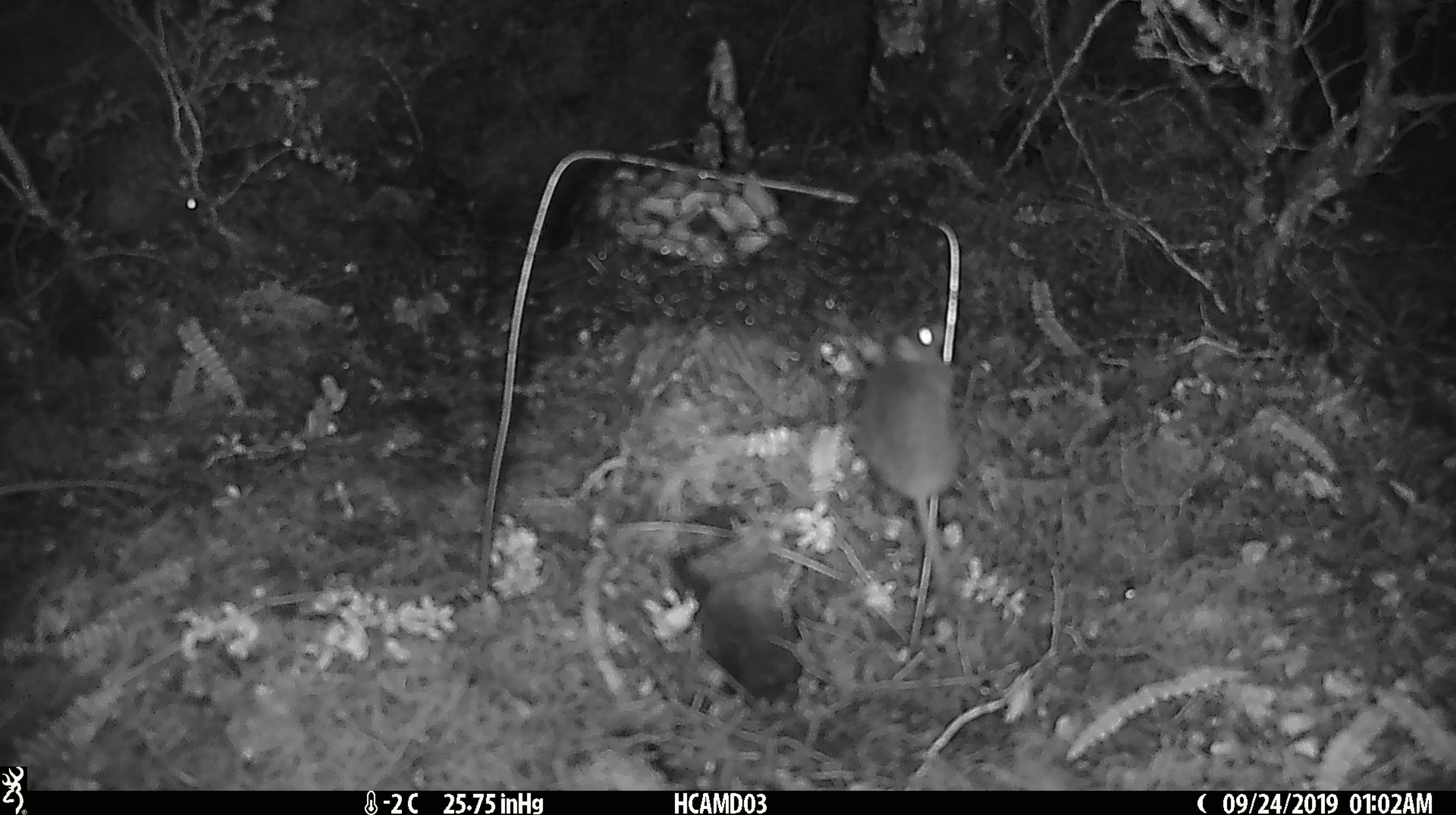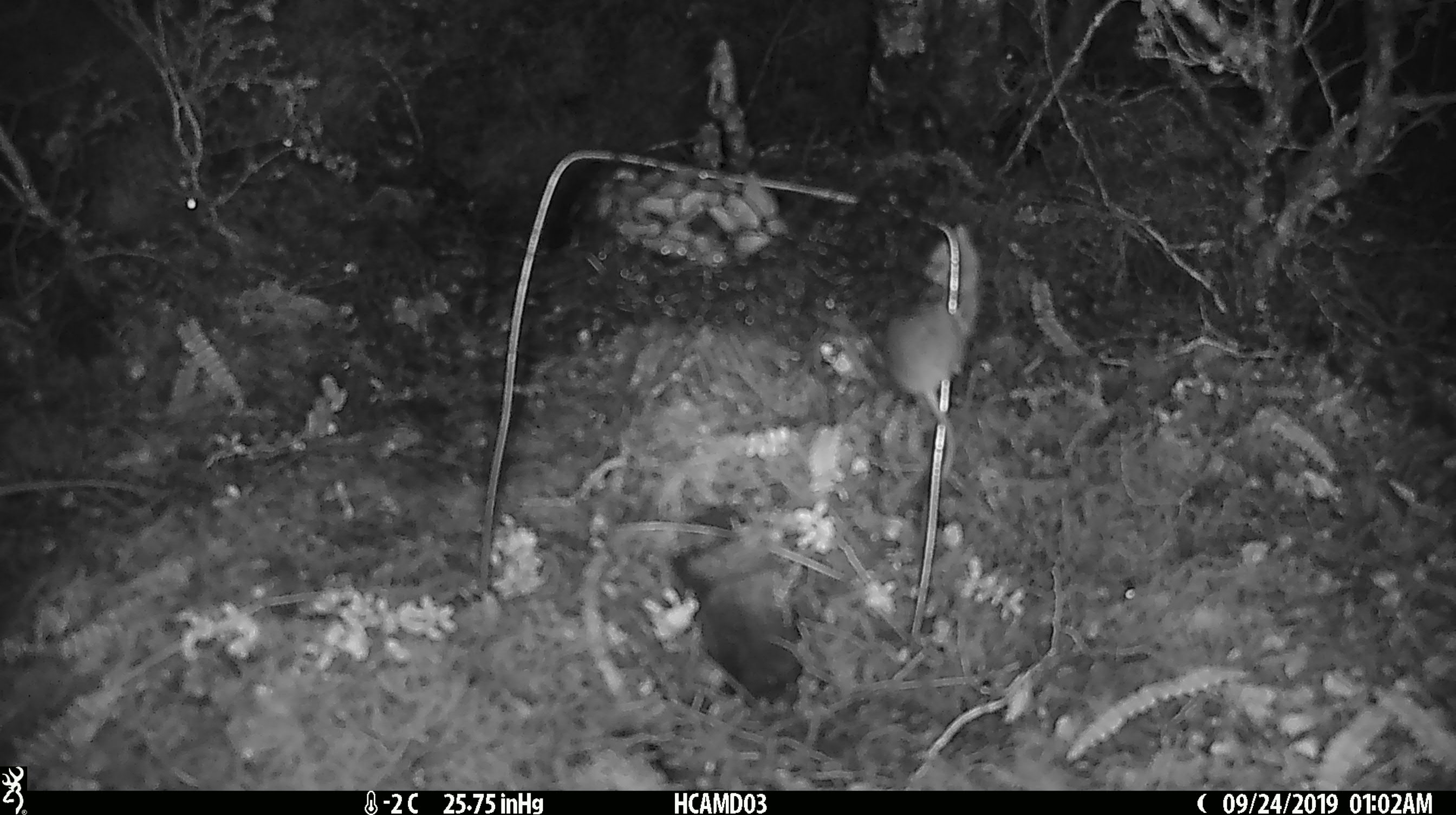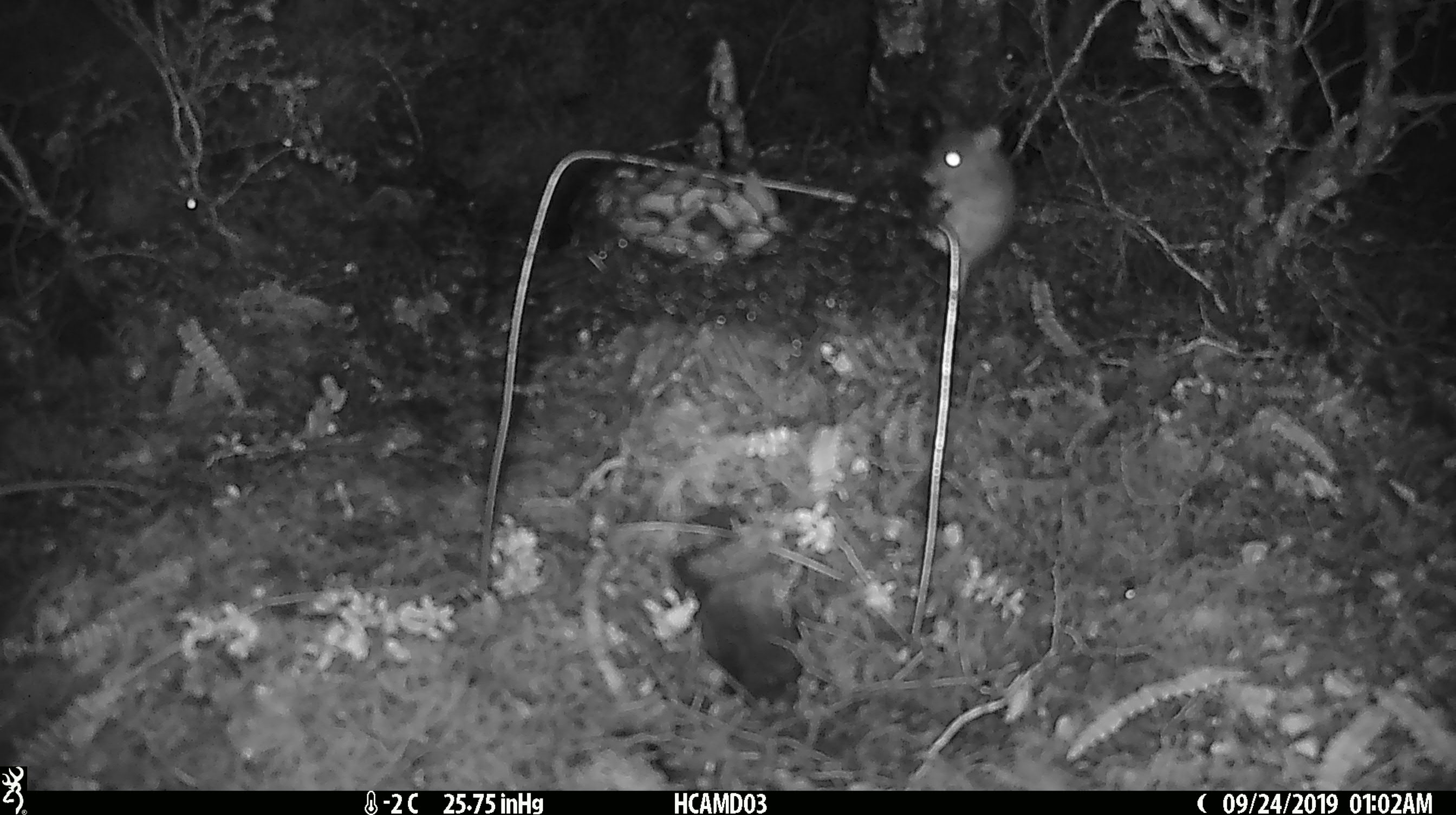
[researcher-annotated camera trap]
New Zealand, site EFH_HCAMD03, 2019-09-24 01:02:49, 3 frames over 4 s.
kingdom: Animalia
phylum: Chordata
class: Mammalia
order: Rodentia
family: Muridae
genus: Mus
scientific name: Mus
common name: mouse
Mouse (Mus).